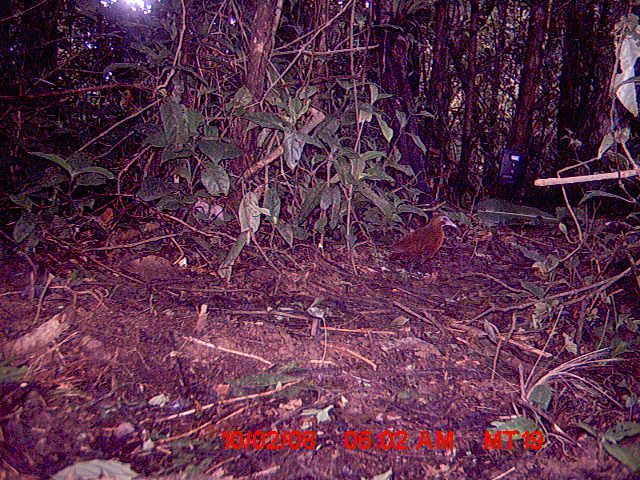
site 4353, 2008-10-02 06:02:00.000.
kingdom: Animalia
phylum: Chordata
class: Aves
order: Gruiformes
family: Sarothruridae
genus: Mentocrex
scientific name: Mentocrex kioloides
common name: madagascar wood rail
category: canirallus kioloides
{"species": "canirallus kioloides (madagascar wood rail) (Mentocrex kioloides)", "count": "2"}